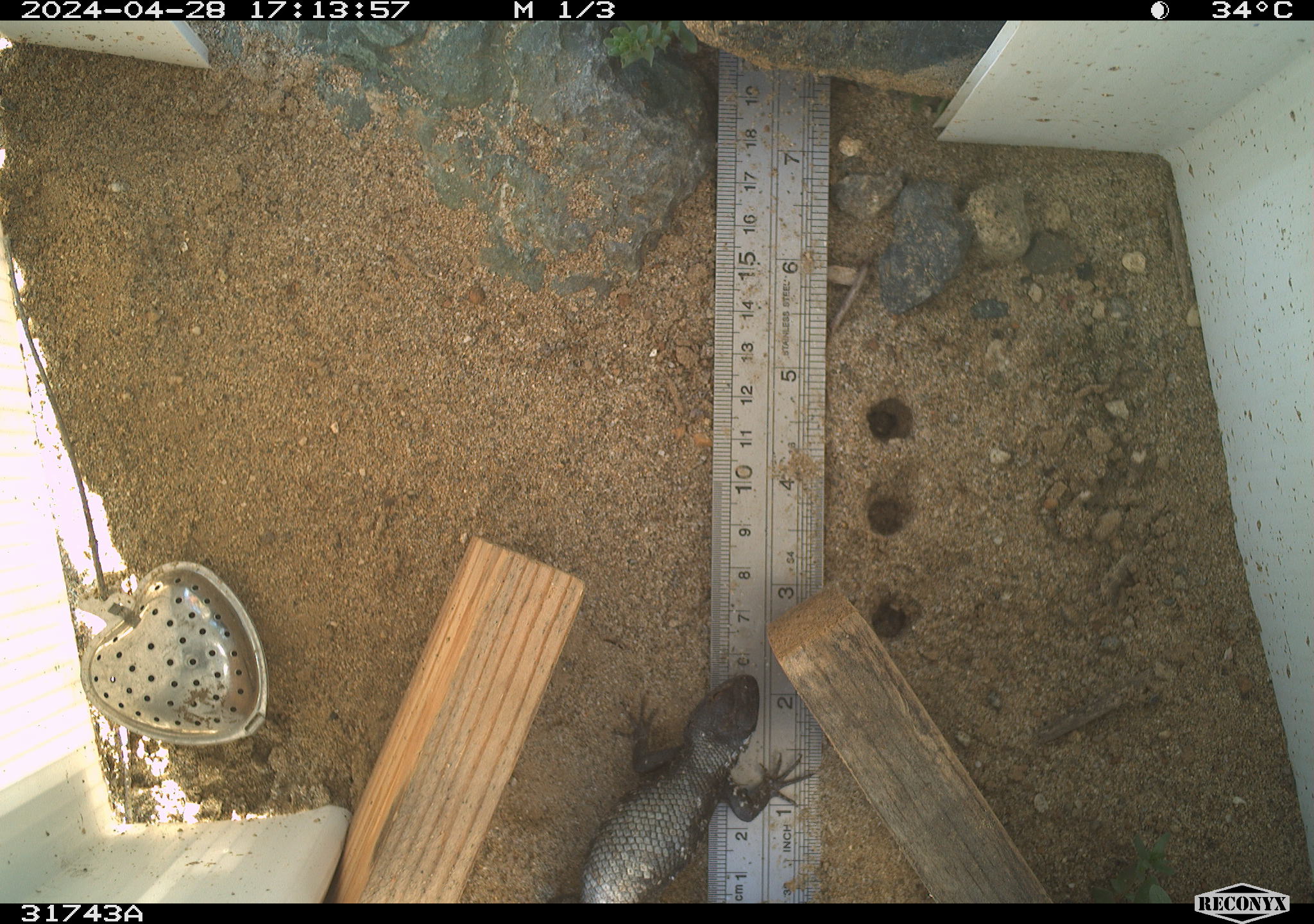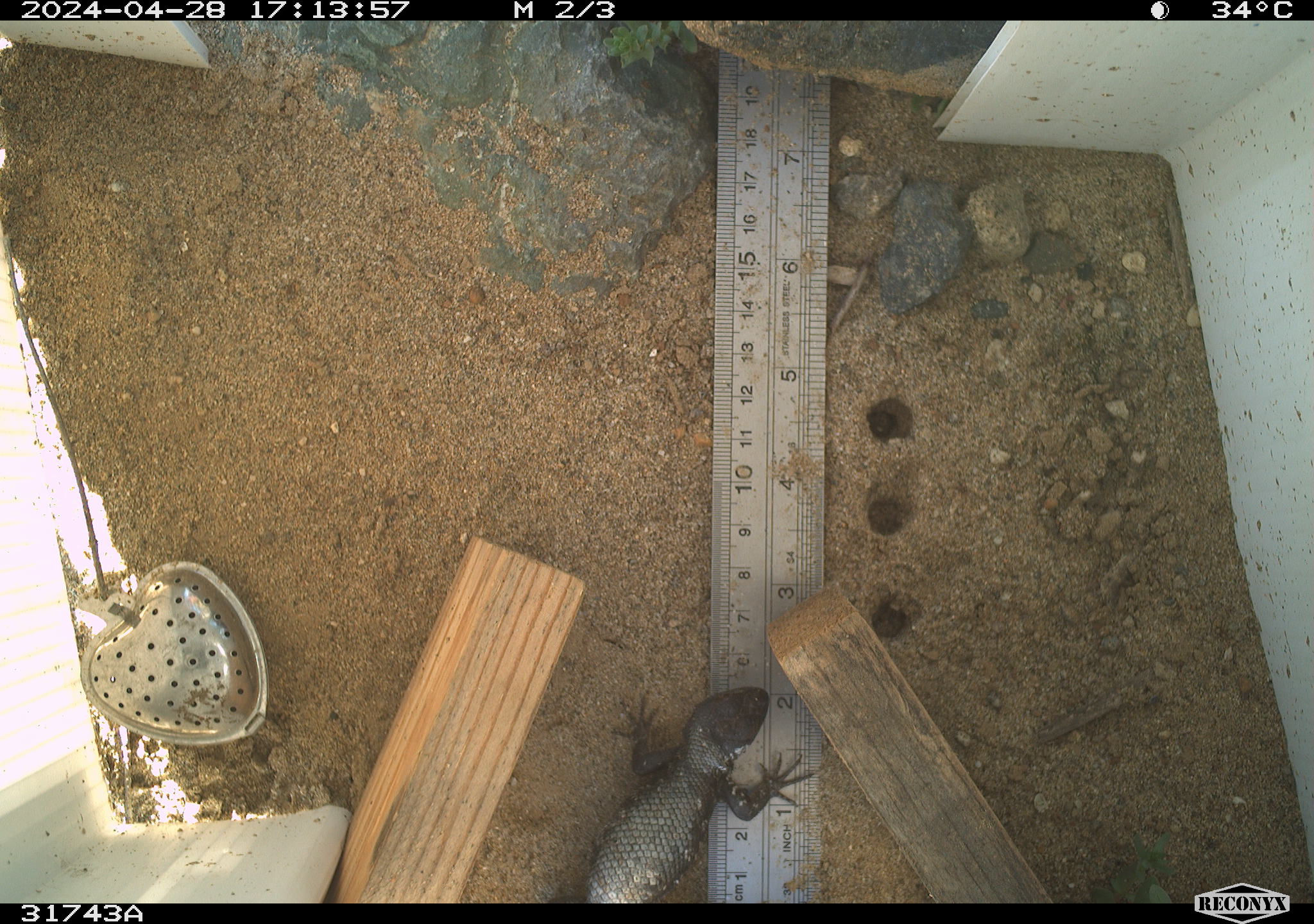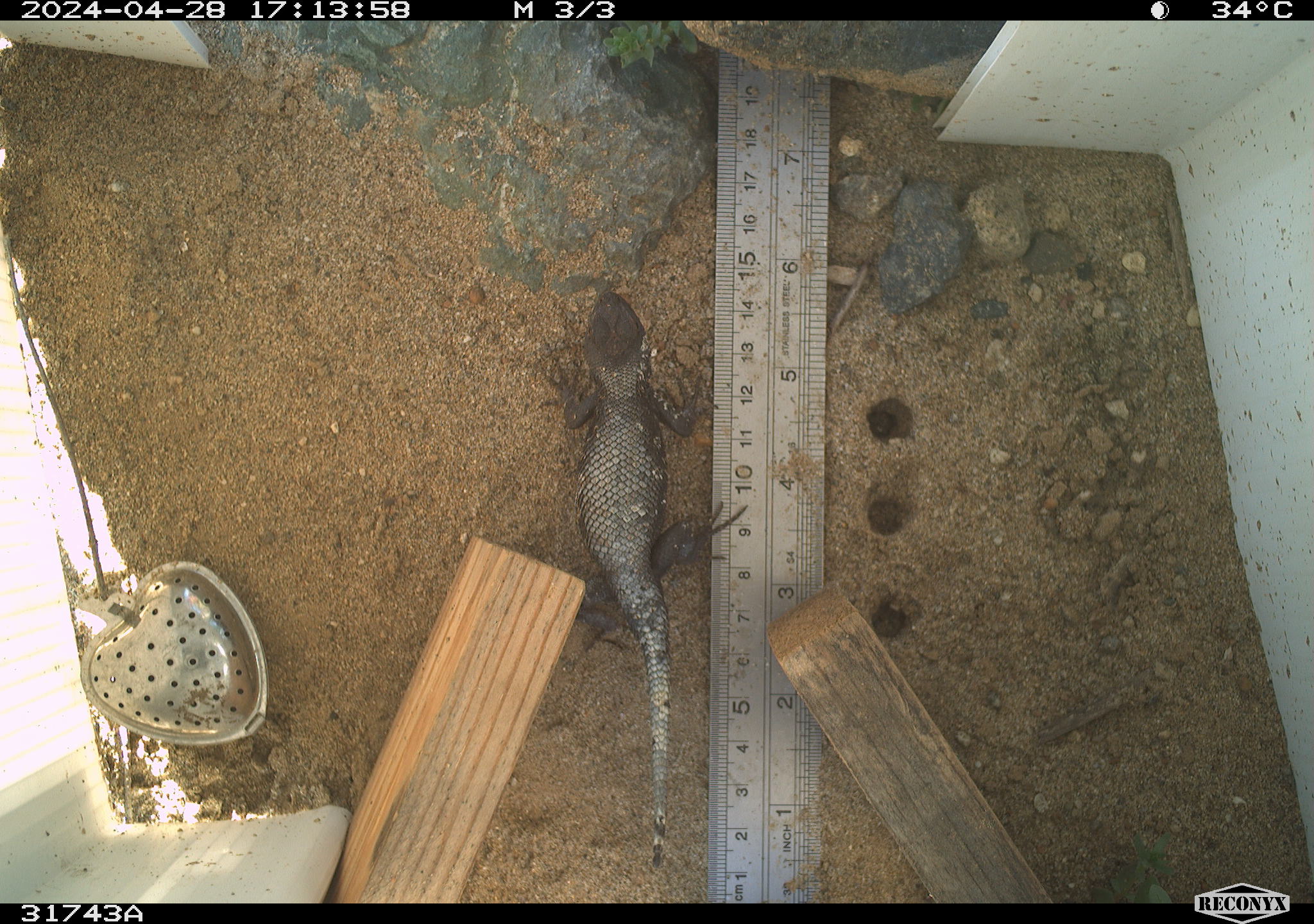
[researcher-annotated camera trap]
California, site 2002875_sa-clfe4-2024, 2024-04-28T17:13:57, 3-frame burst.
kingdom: Animalia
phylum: Chordata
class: Reptilia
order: Squamata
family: Phrynosomatidae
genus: Sceloporus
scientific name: Sceloporus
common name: spiny lizards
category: sceloporus species